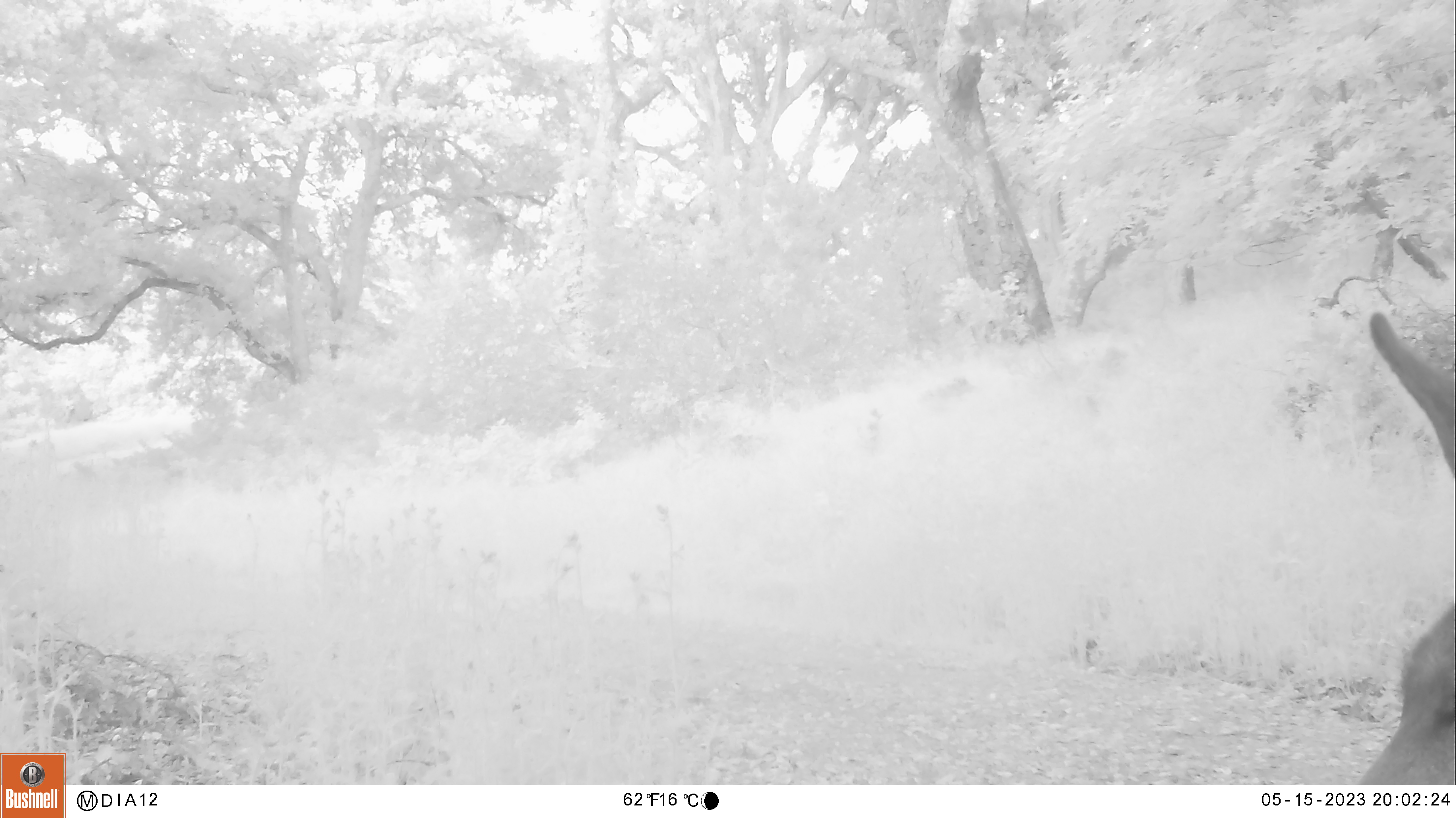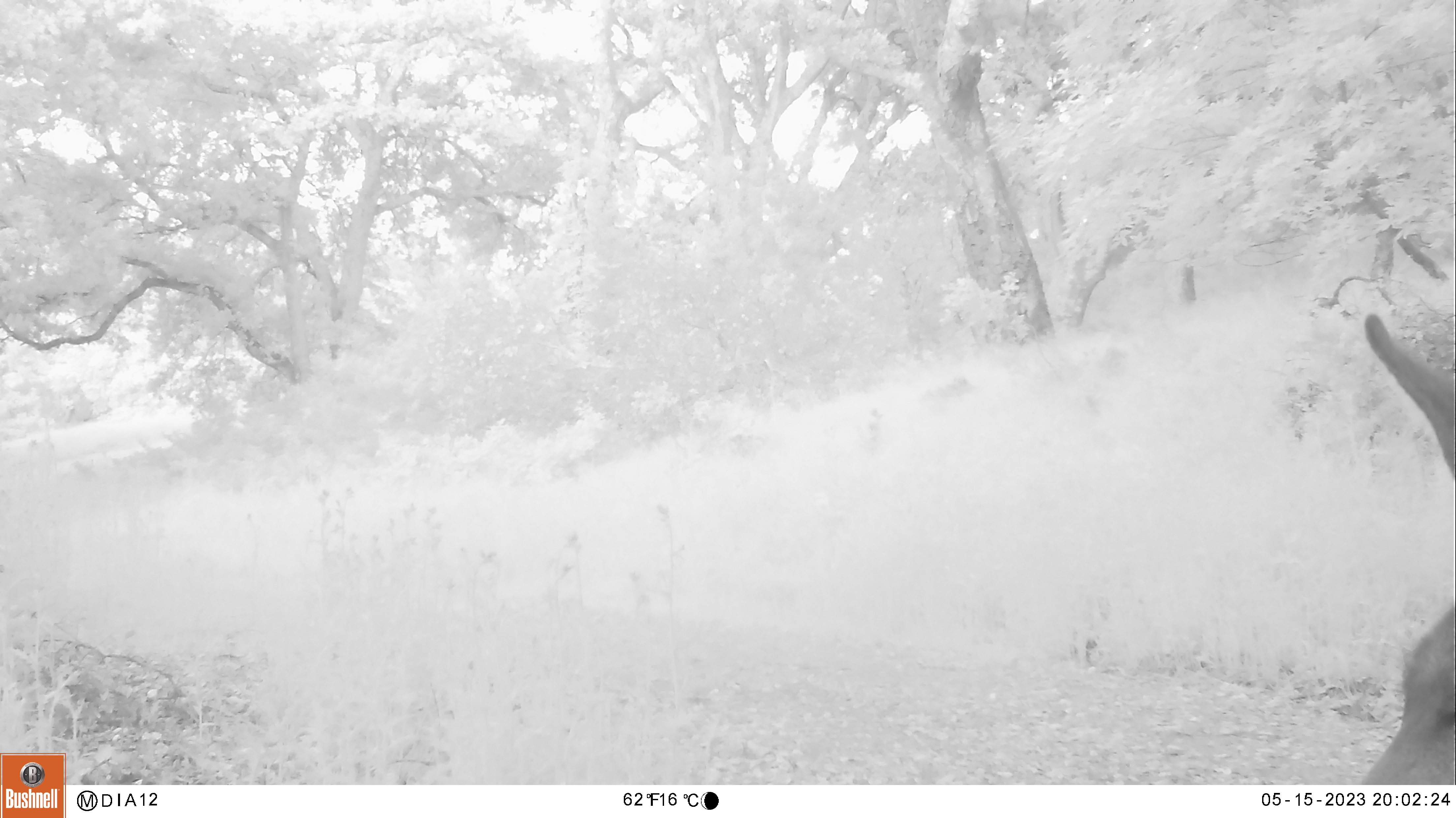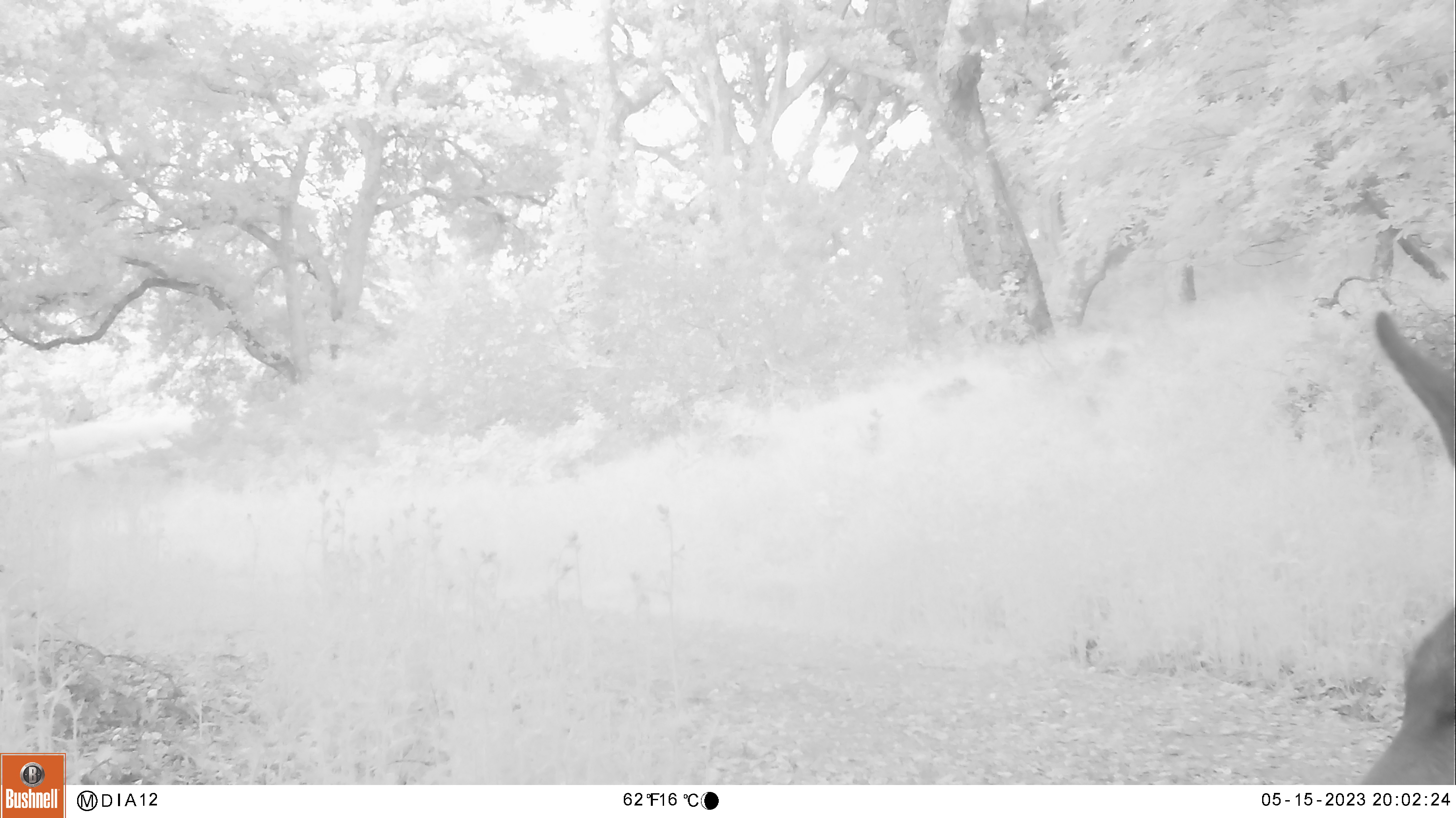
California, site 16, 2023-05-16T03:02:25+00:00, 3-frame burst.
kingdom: Animalia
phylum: Chordata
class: Mammalia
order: Artiodactyla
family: Cervidae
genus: Odocoileus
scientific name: Odocoileus hemionus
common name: mule deer